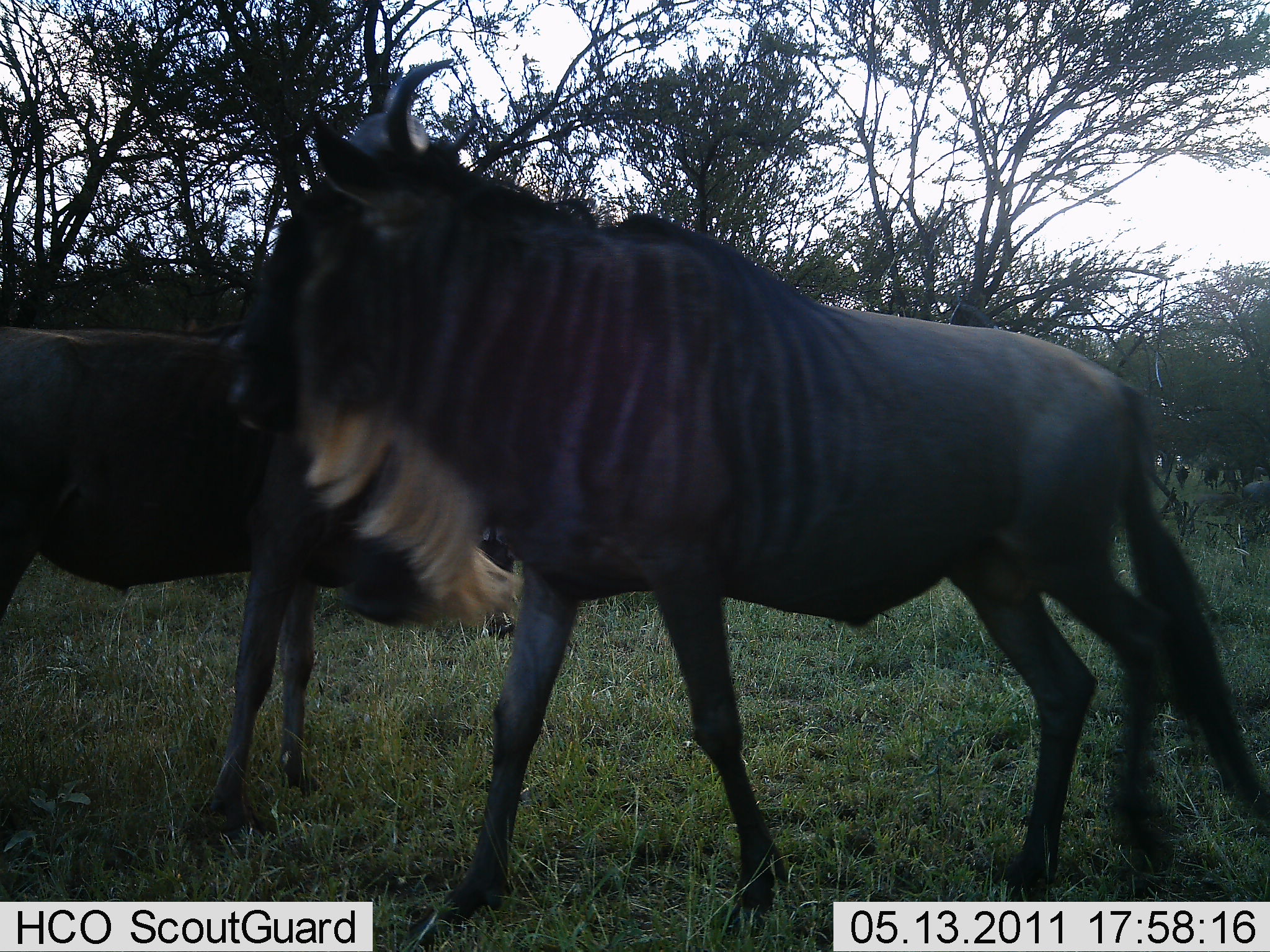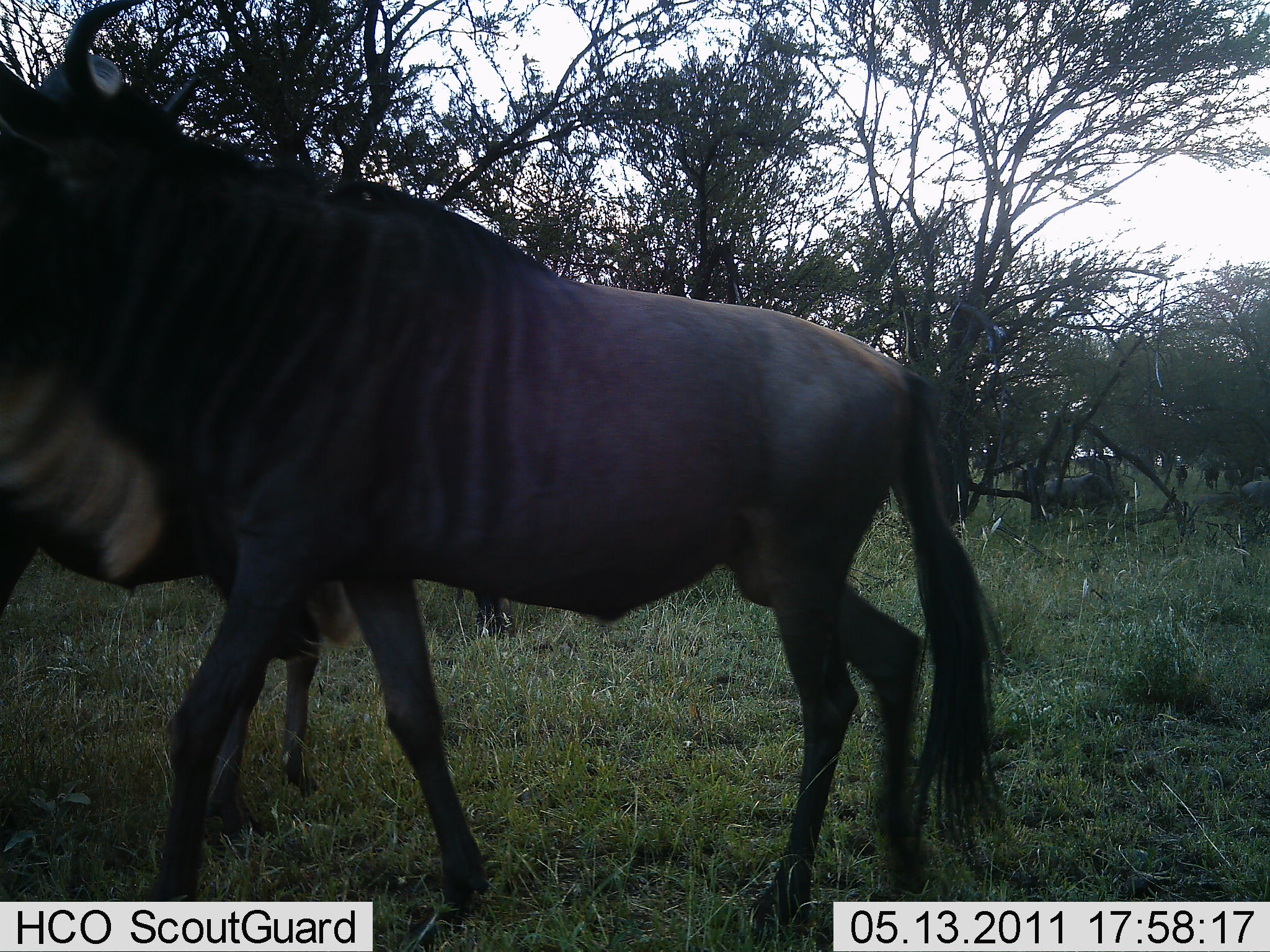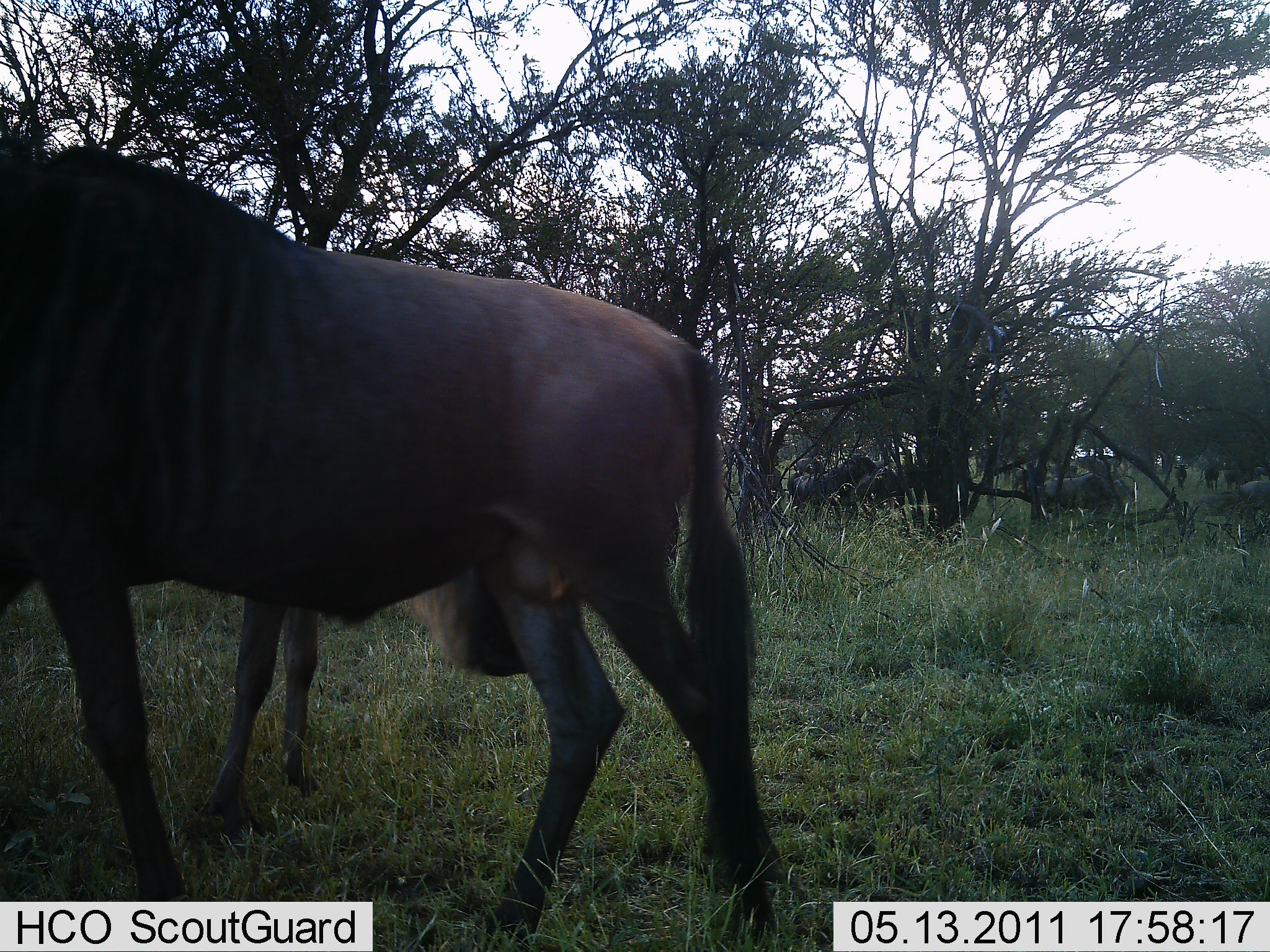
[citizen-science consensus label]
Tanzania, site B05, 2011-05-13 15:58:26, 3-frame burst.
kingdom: Animalia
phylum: Chordata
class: Mammalia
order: Artiodactyla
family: Bovidae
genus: Connochaetes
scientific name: Connochaetes taurinus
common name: blue wildebeest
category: wildebeest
Wildebeest (blue wildebeest) (Connochaetes taurinus), count 6. Behavior (volunteer vote fractions): standing 50%, resting 0%, moving 90%, interacting 0%. Young present (vote fraction): 0%. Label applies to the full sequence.